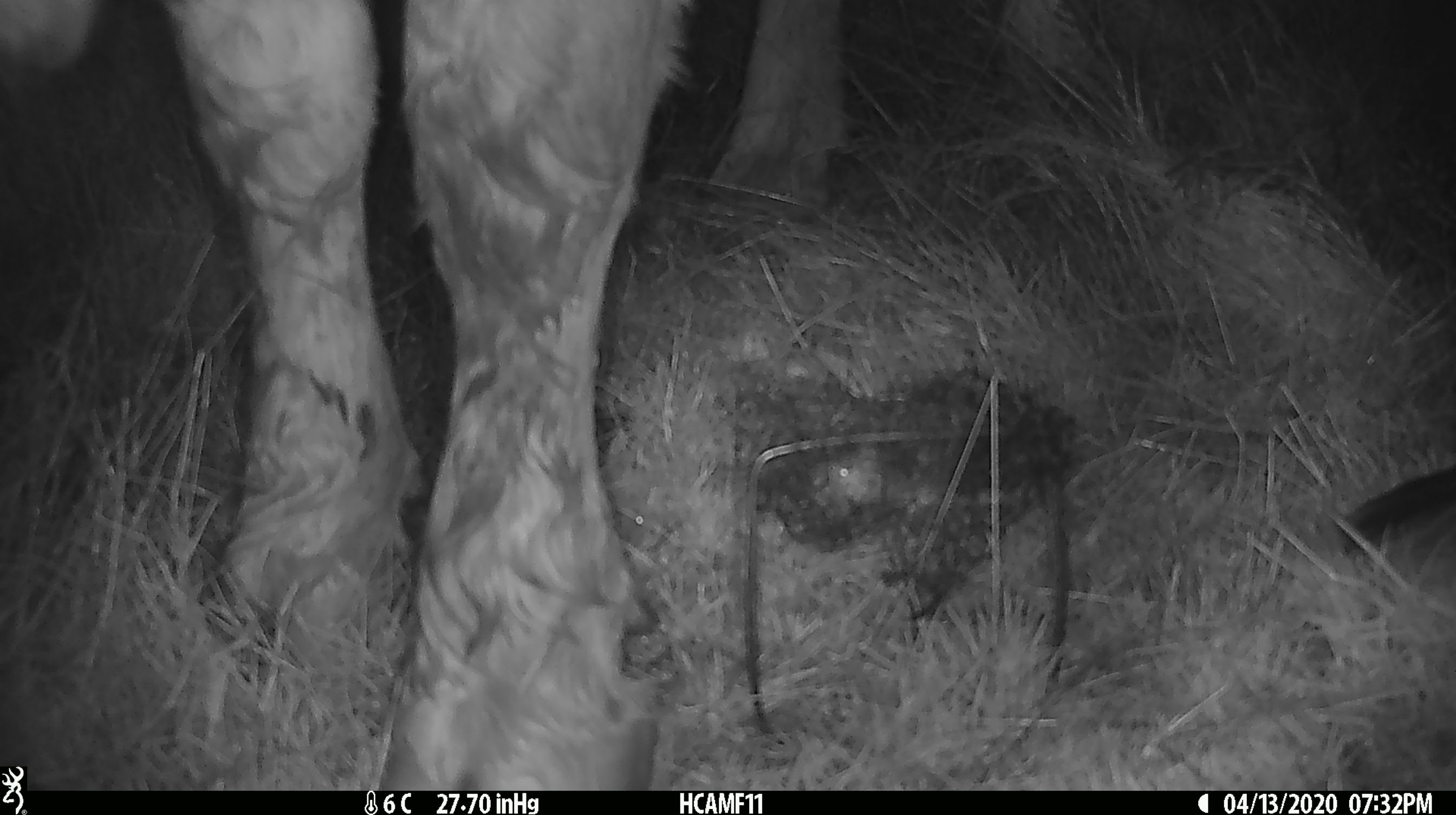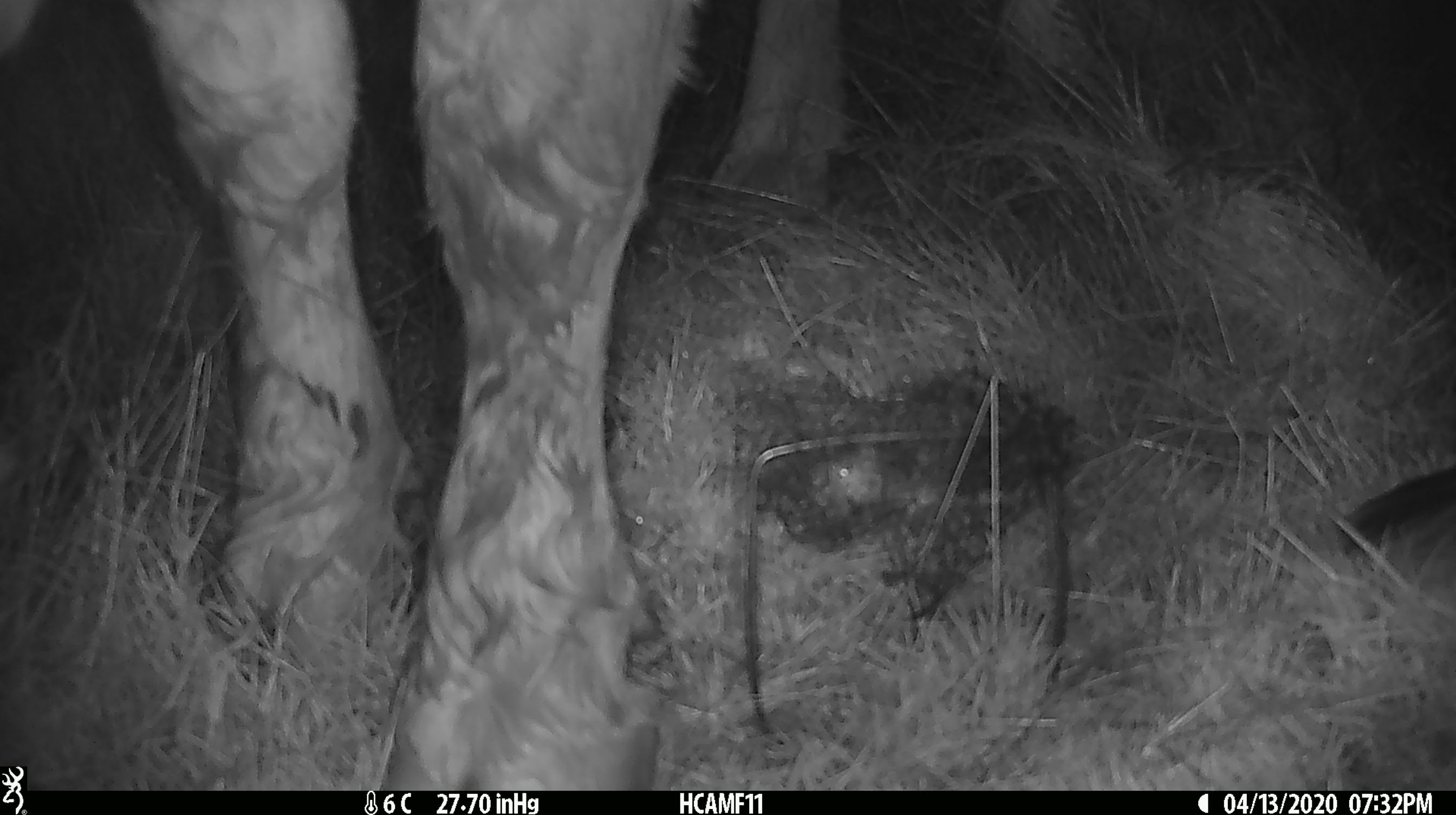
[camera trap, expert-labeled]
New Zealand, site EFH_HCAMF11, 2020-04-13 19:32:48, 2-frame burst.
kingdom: Animalia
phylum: Chordata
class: Mammalia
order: Artiodactyla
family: Bovidae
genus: Bos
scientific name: Bos taurus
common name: domestic cow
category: cow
Cow (domestic cow) (Bos taurus).